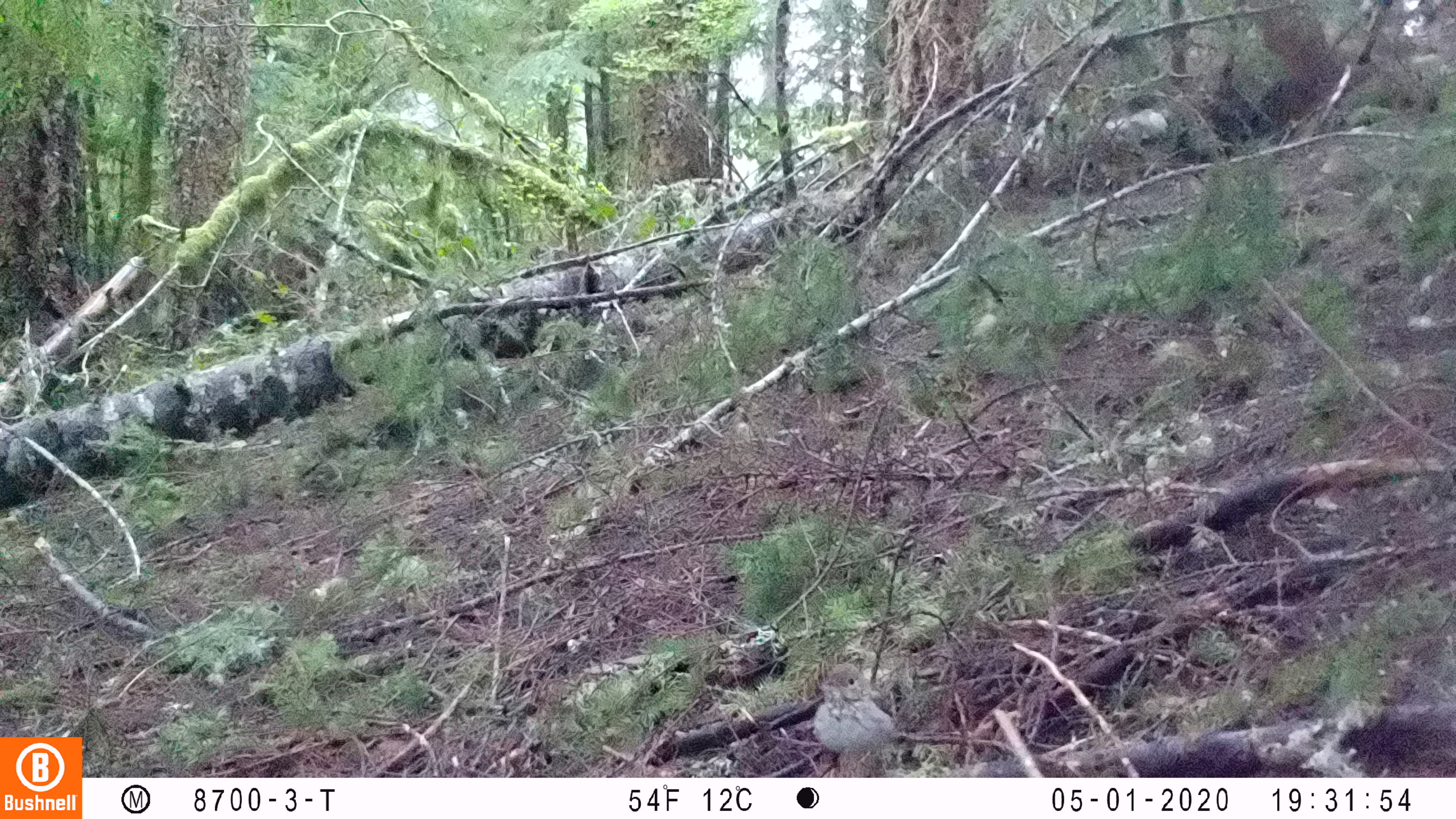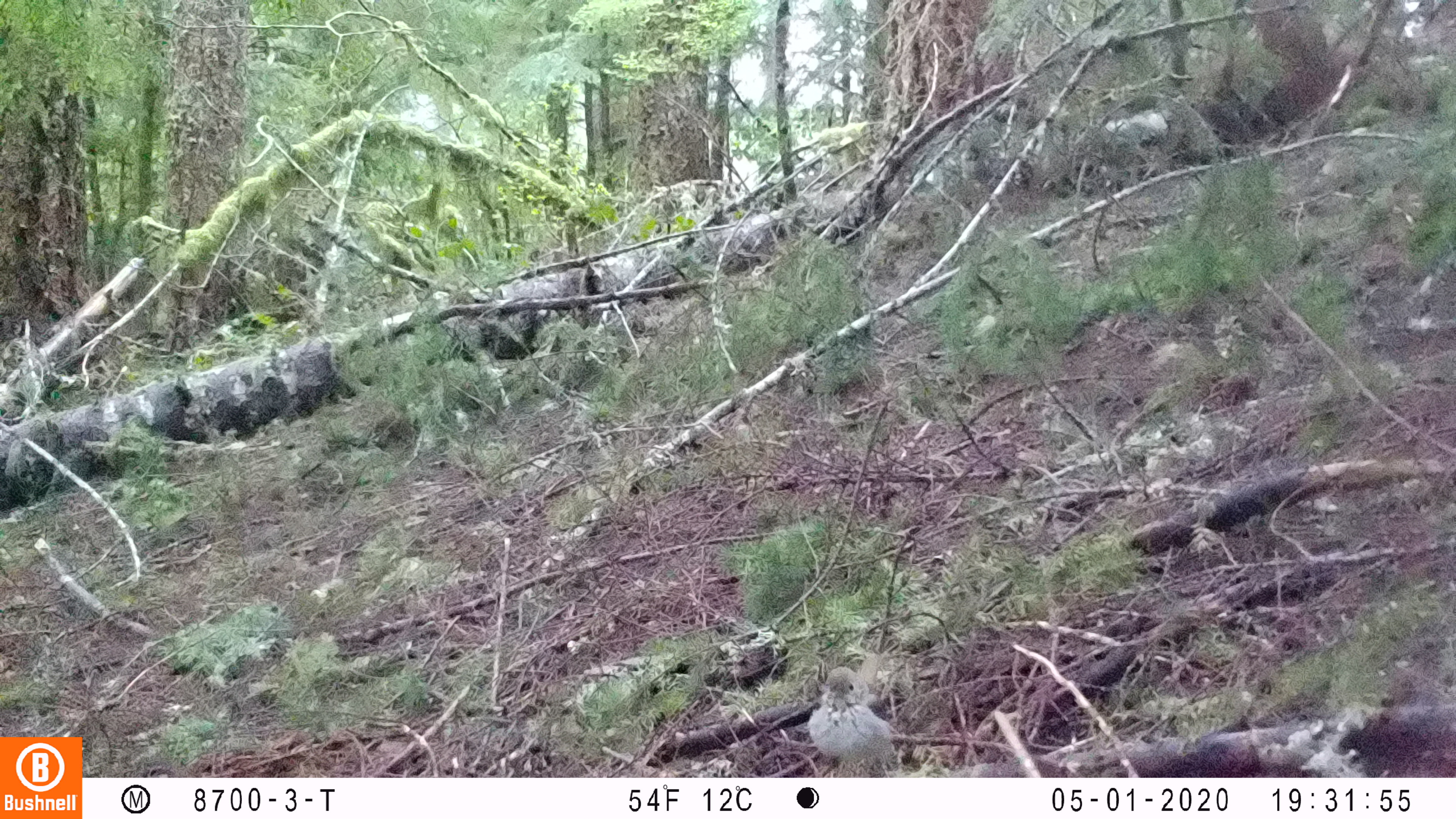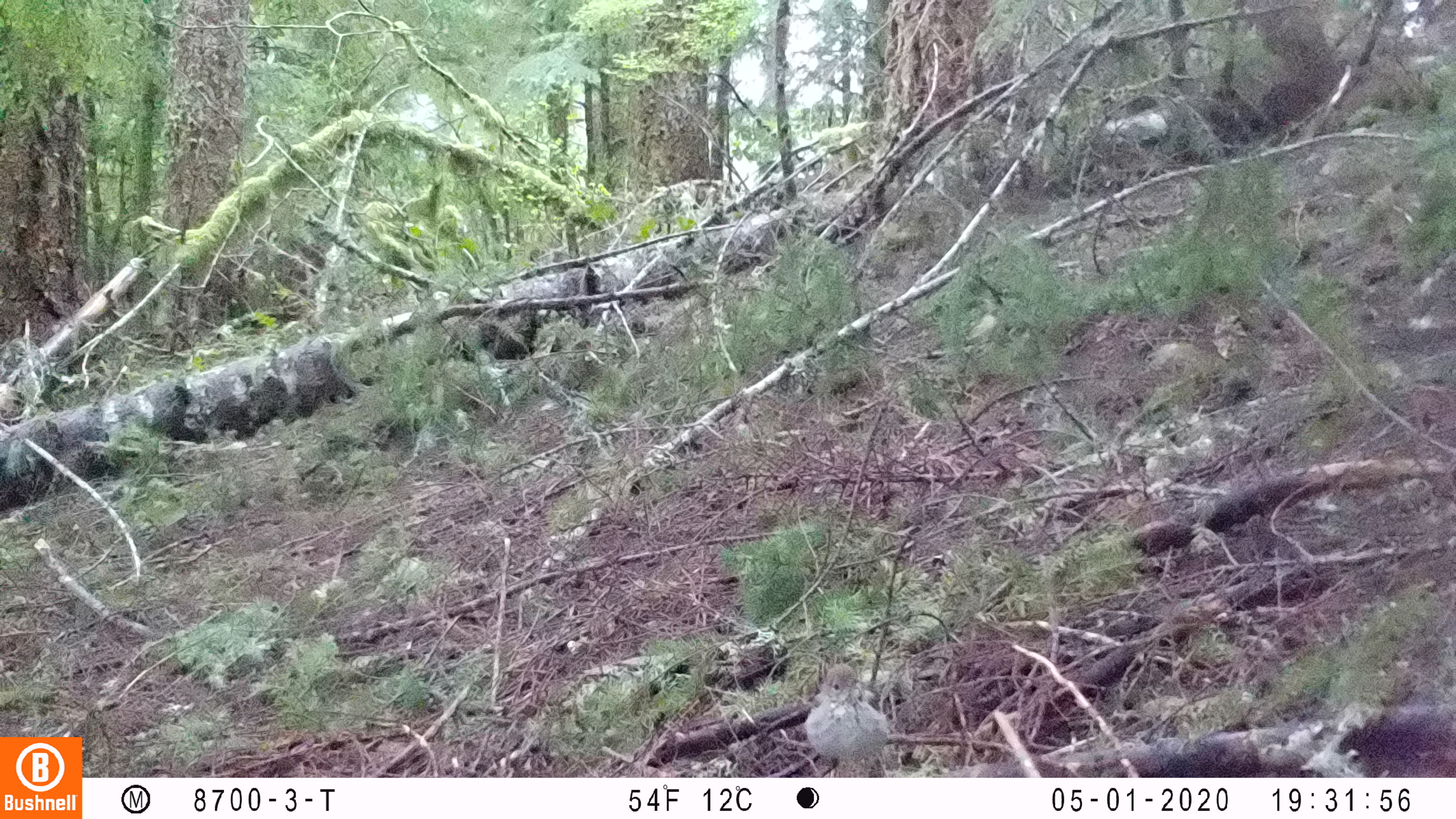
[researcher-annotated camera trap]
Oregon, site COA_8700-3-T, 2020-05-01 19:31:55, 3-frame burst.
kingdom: Animalia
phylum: Chordata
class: Aves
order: Passeriformes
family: Turdidae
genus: Catharus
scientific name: Catharus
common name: brown thrushes and nightingale-thrushes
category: catharus species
Catharus species (brown thrushes and nightingale-thrushes) (Catharus).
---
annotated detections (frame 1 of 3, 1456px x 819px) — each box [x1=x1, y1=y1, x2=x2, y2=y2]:
catharus species: [x1=804, y1=651, x2=925, y2=772]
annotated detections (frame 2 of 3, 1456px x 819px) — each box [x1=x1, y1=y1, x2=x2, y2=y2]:
catharus species: [x1=801, y1=653, x2=905, y2=773]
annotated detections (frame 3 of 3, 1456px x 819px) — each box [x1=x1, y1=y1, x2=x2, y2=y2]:
catharus species: [x1=797, y1=649, x2=901, y2=772]